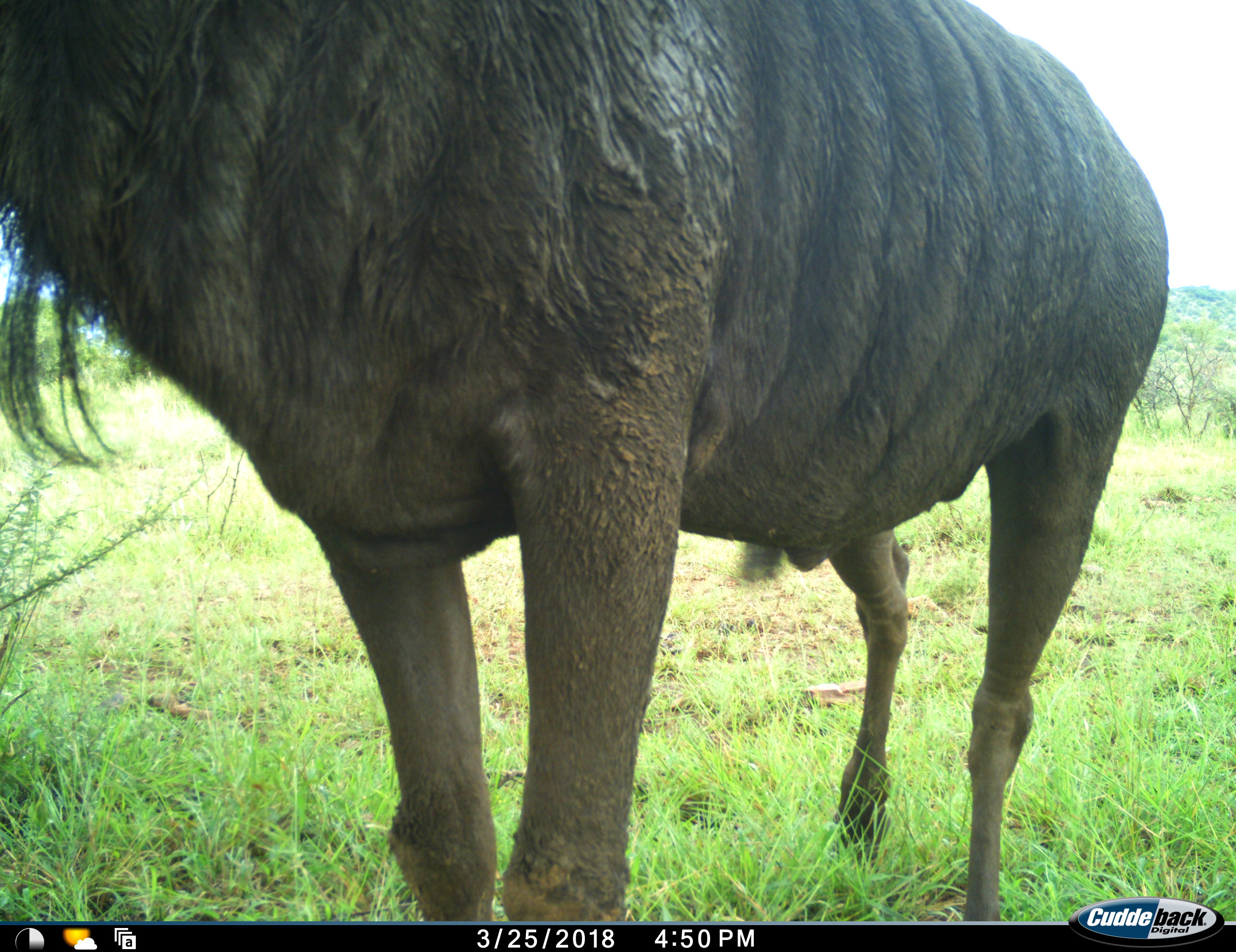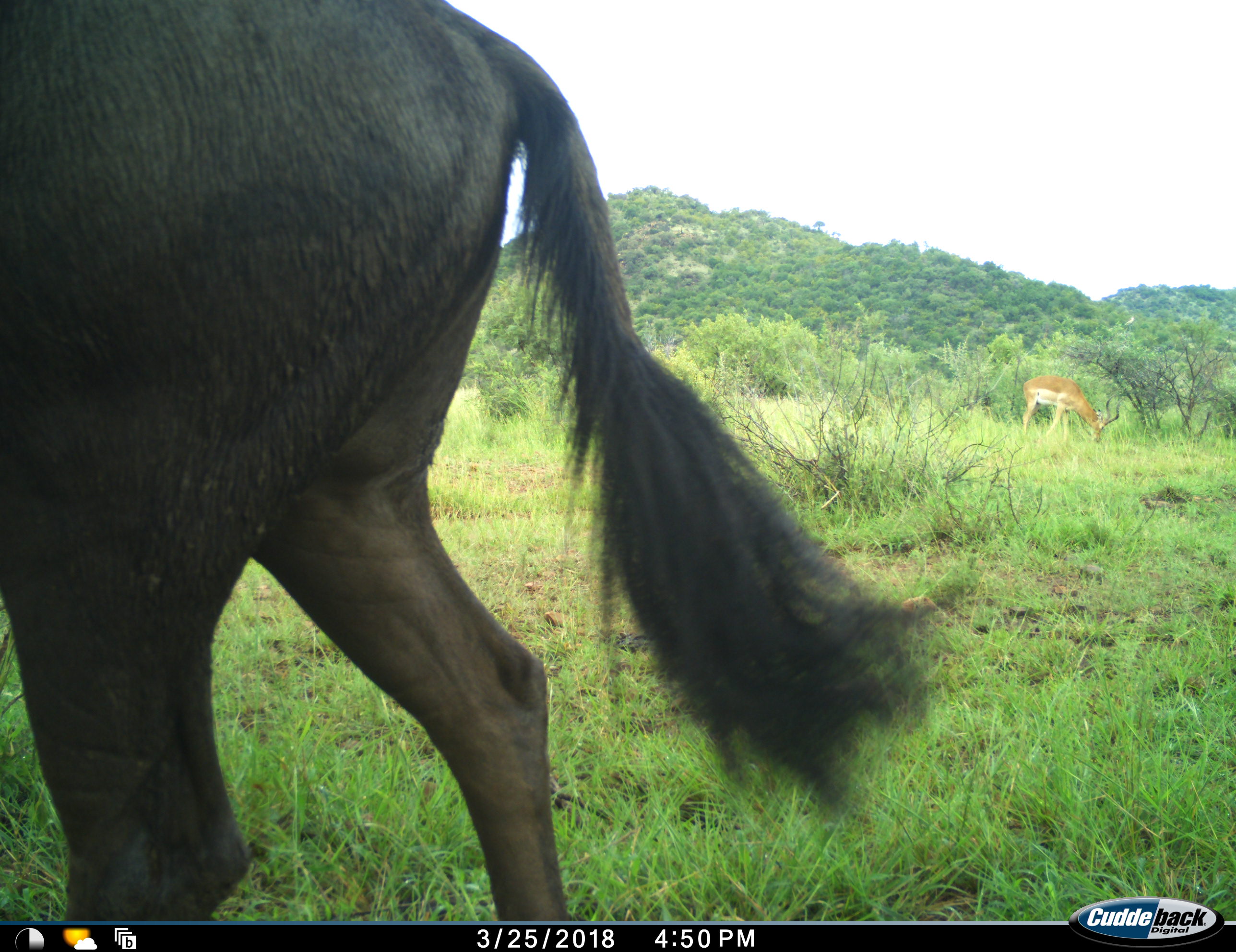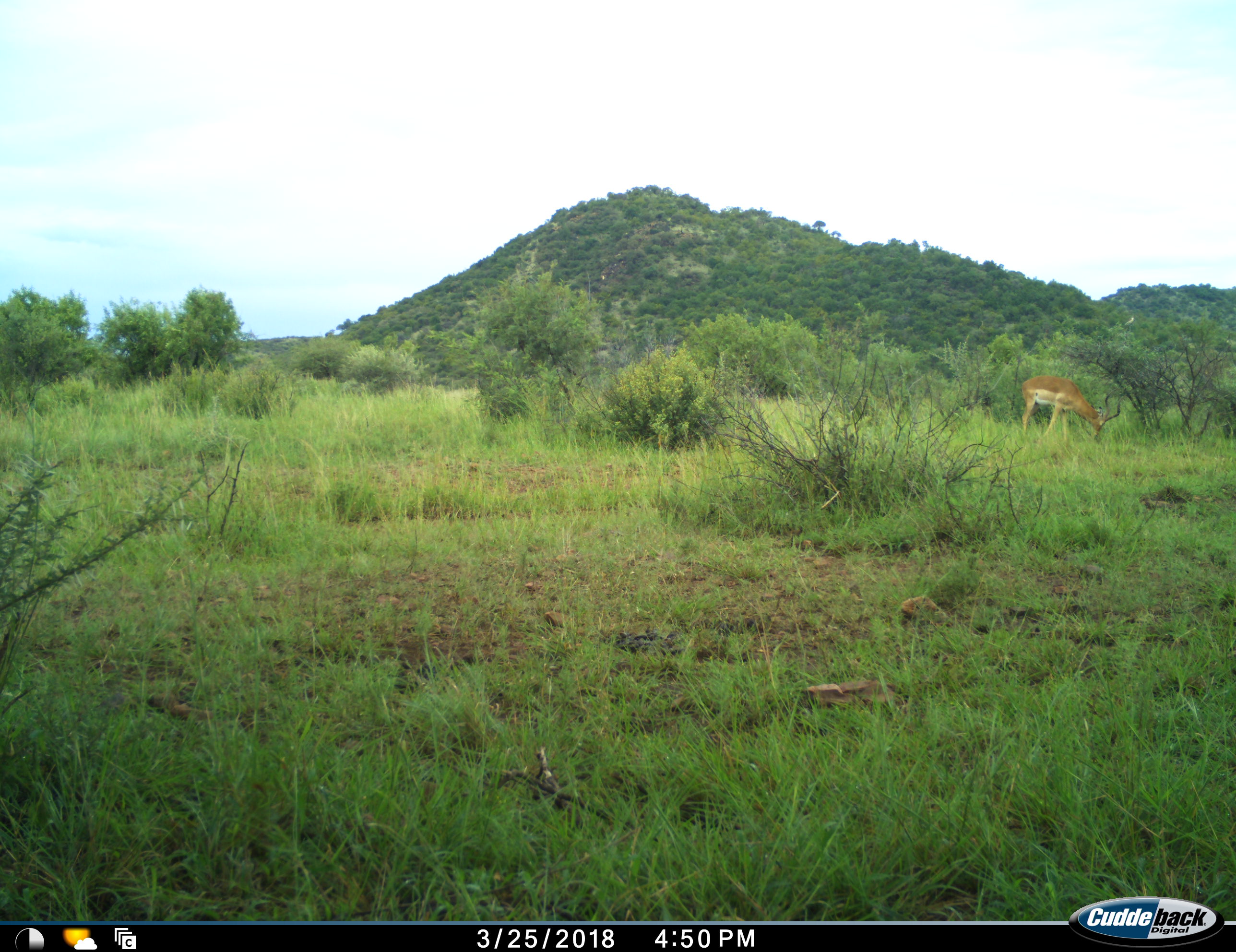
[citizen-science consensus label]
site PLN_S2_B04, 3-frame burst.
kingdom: Animalia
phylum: Chordata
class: Mammalia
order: Artiodactyla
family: Bovidae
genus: Aepyceros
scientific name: Aepyceros melampus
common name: impala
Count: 1.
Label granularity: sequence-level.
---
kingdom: Animalia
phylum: Chordata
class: Mammalia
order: Artiodactyla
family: Bovidae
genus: Connochaetes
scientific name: Connochaetes taurinus taurinus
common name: blue wildebeest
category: wildebeestblue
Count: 1.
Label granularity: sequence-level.